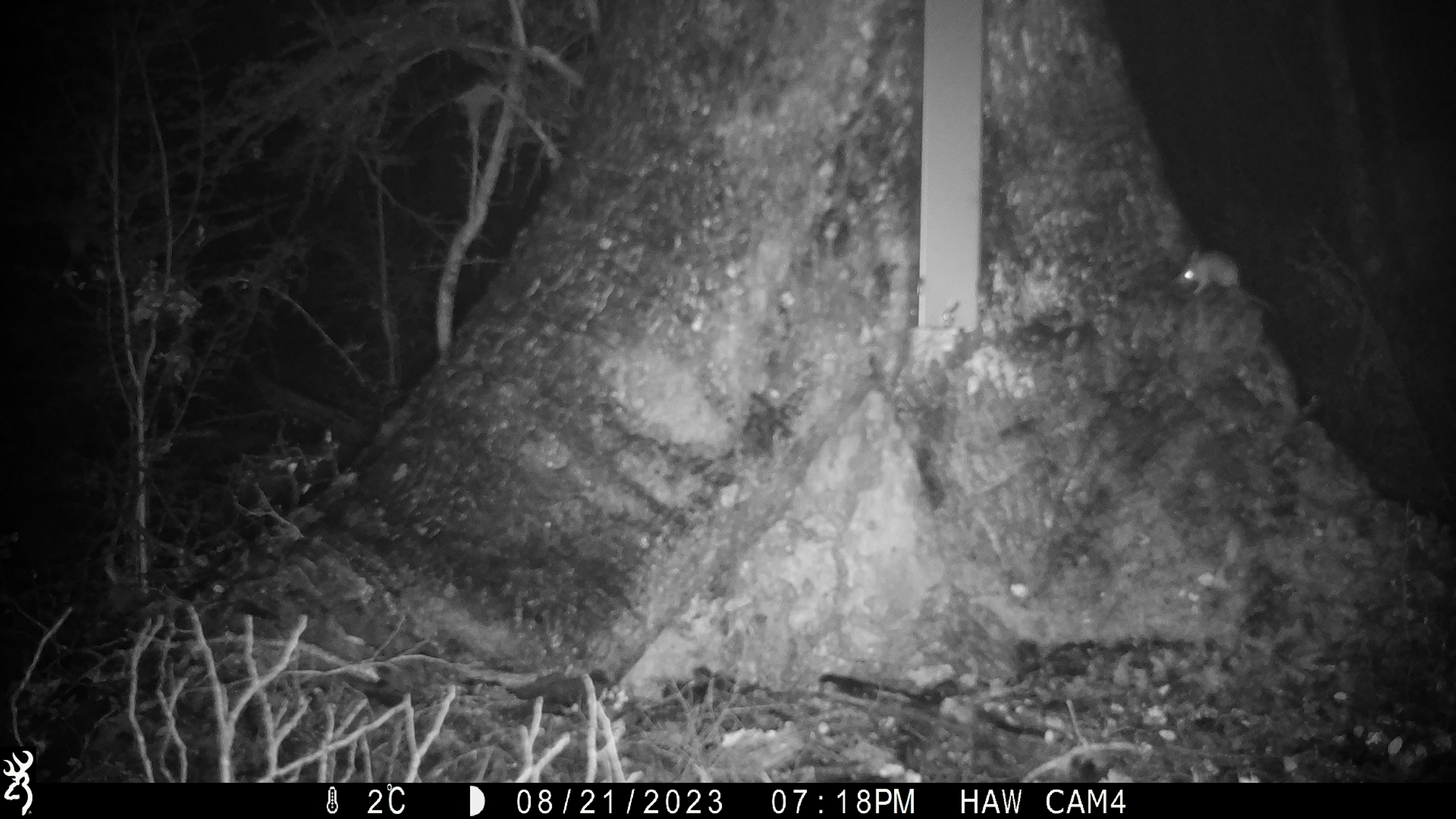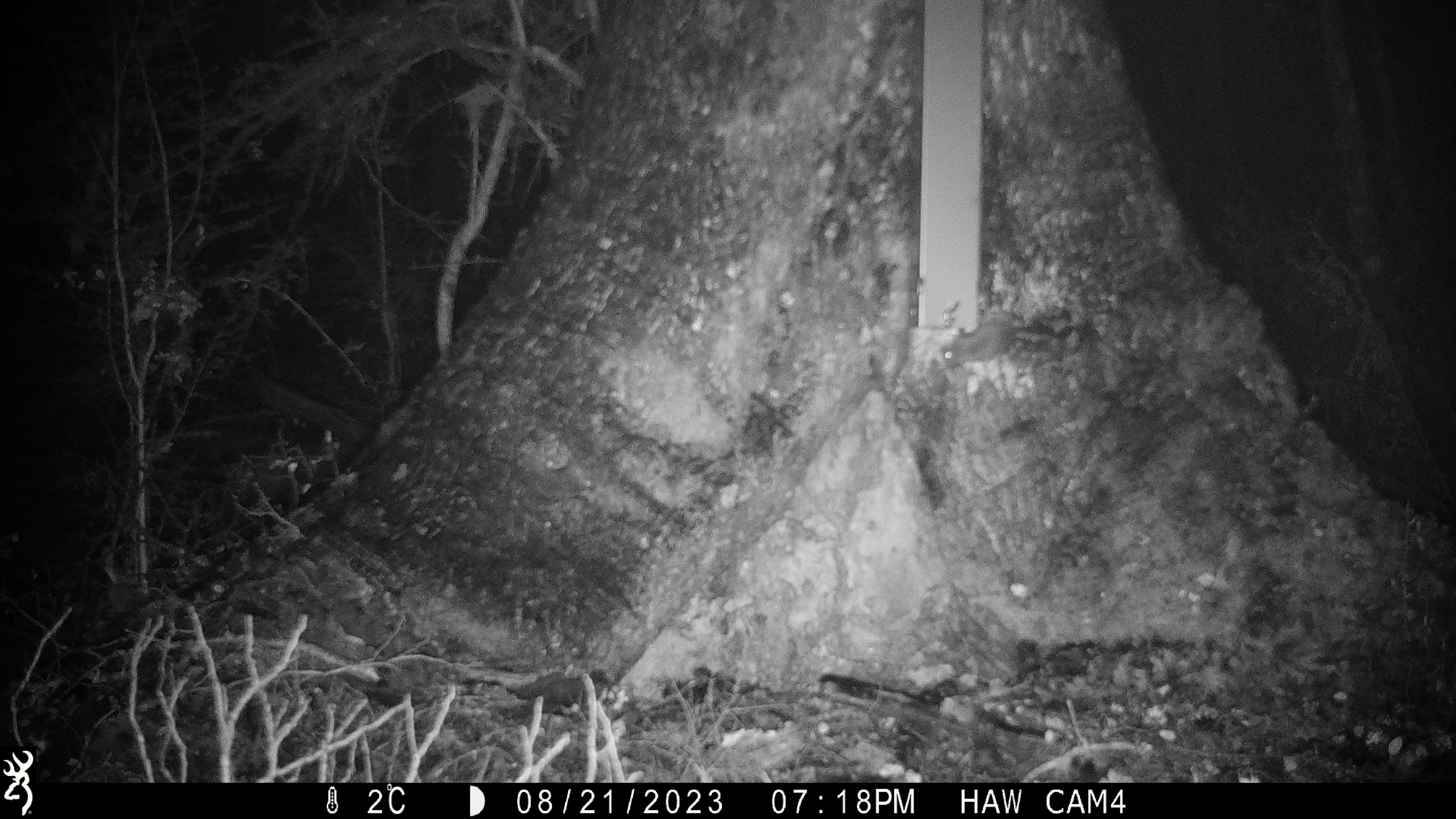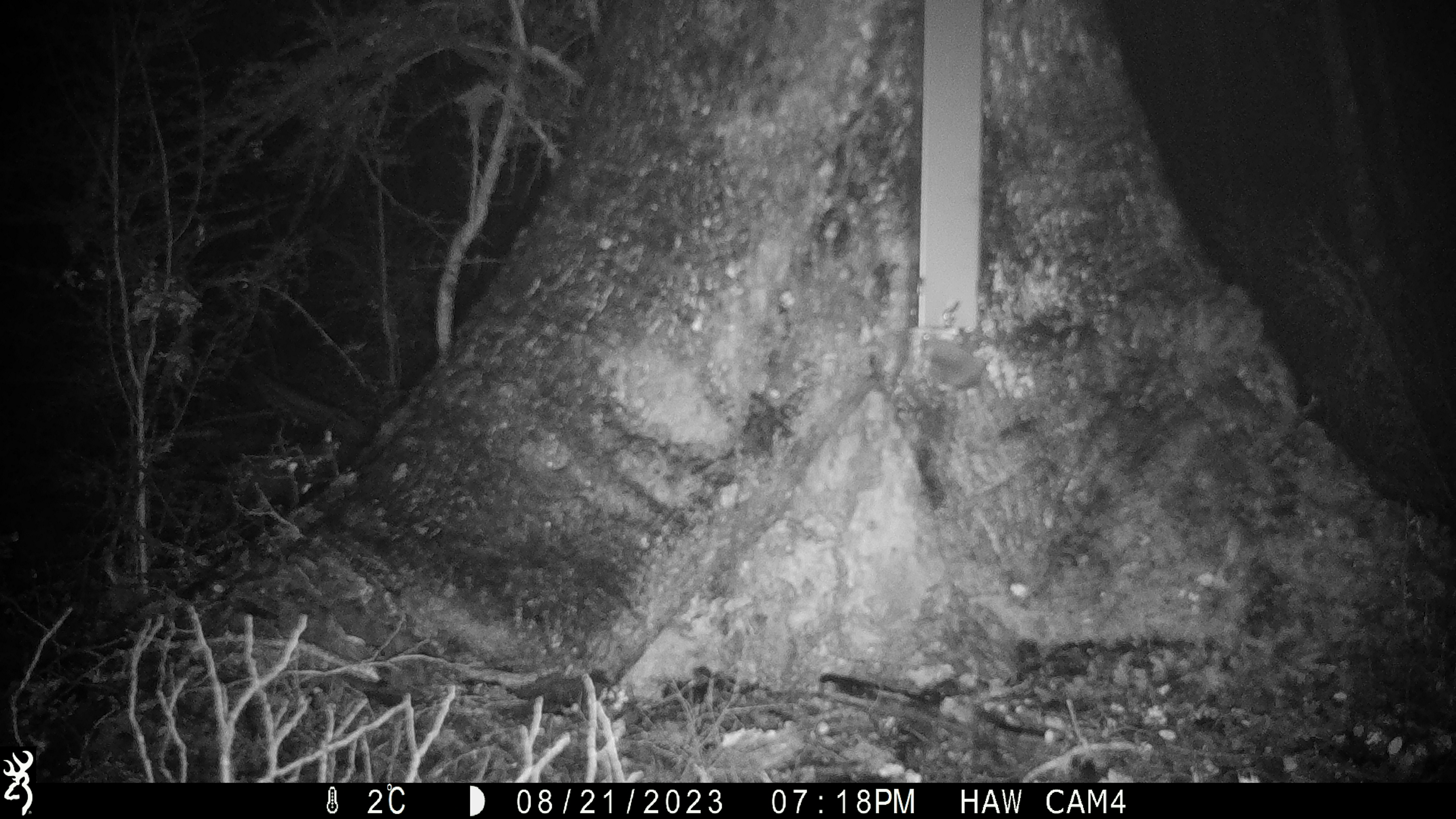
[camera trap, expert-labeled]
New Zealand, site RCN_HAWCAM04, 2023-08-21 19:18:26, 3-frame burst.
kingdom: Animalia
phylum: Chordata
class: Mammalia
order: Rodentia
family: Muridae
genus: Mus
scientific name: Mus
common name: mouse